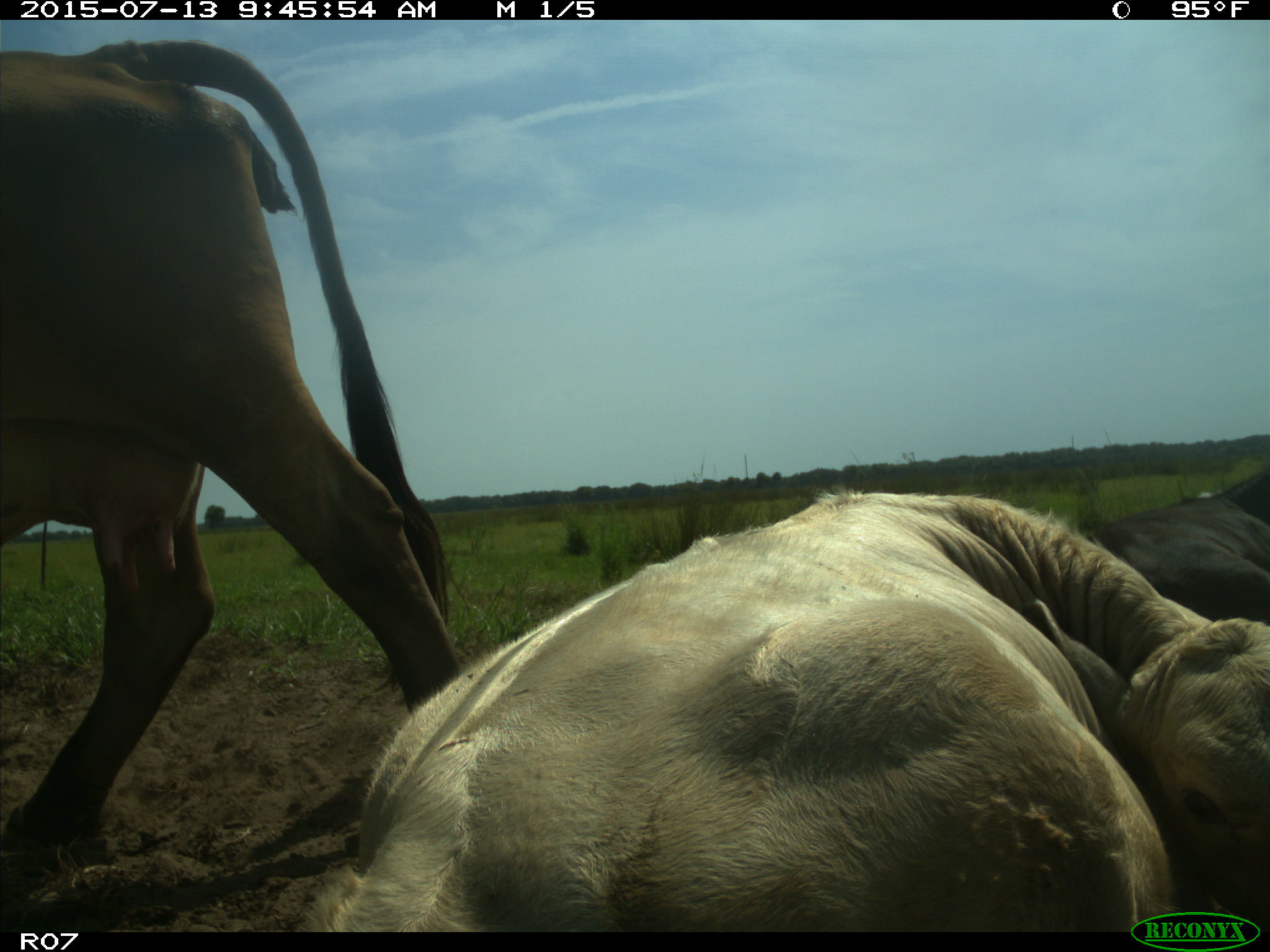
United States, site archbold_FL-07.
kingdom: Animalia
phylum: Chordata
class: Mammalia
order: Artiodactyla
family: Bovidae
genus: Bos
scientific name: Bos taurus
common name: domestic cow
Bos taurus (domestic cow).